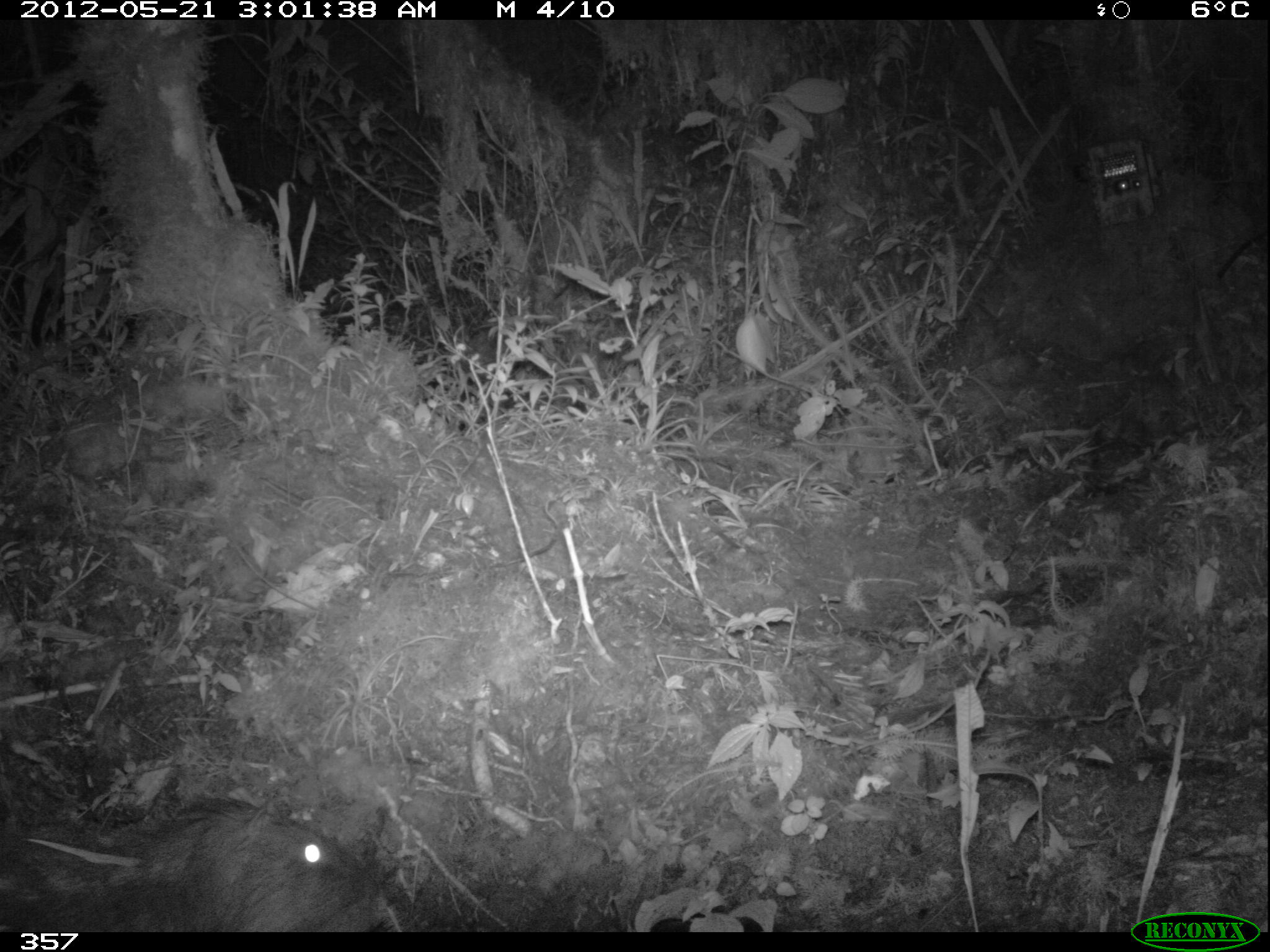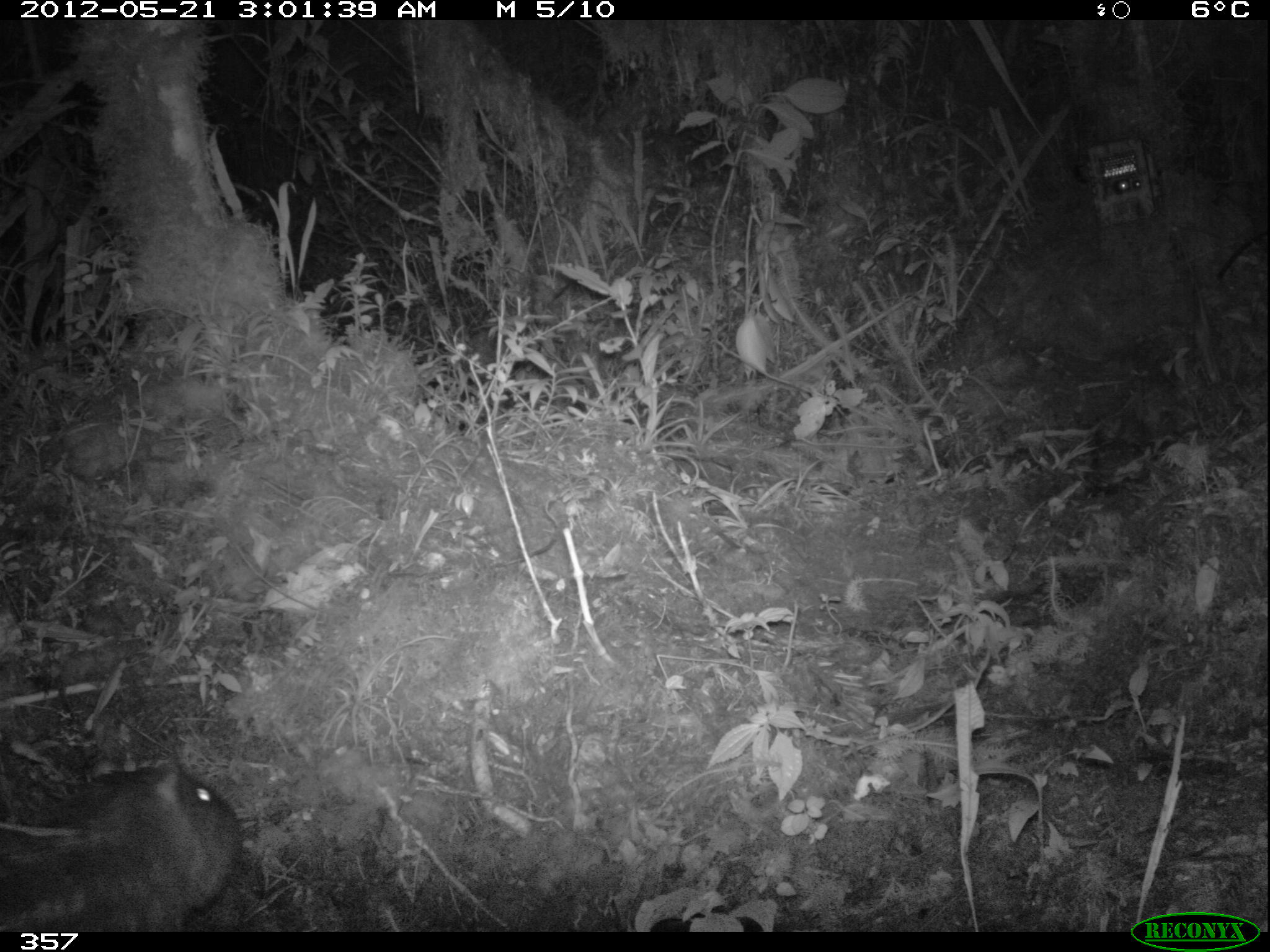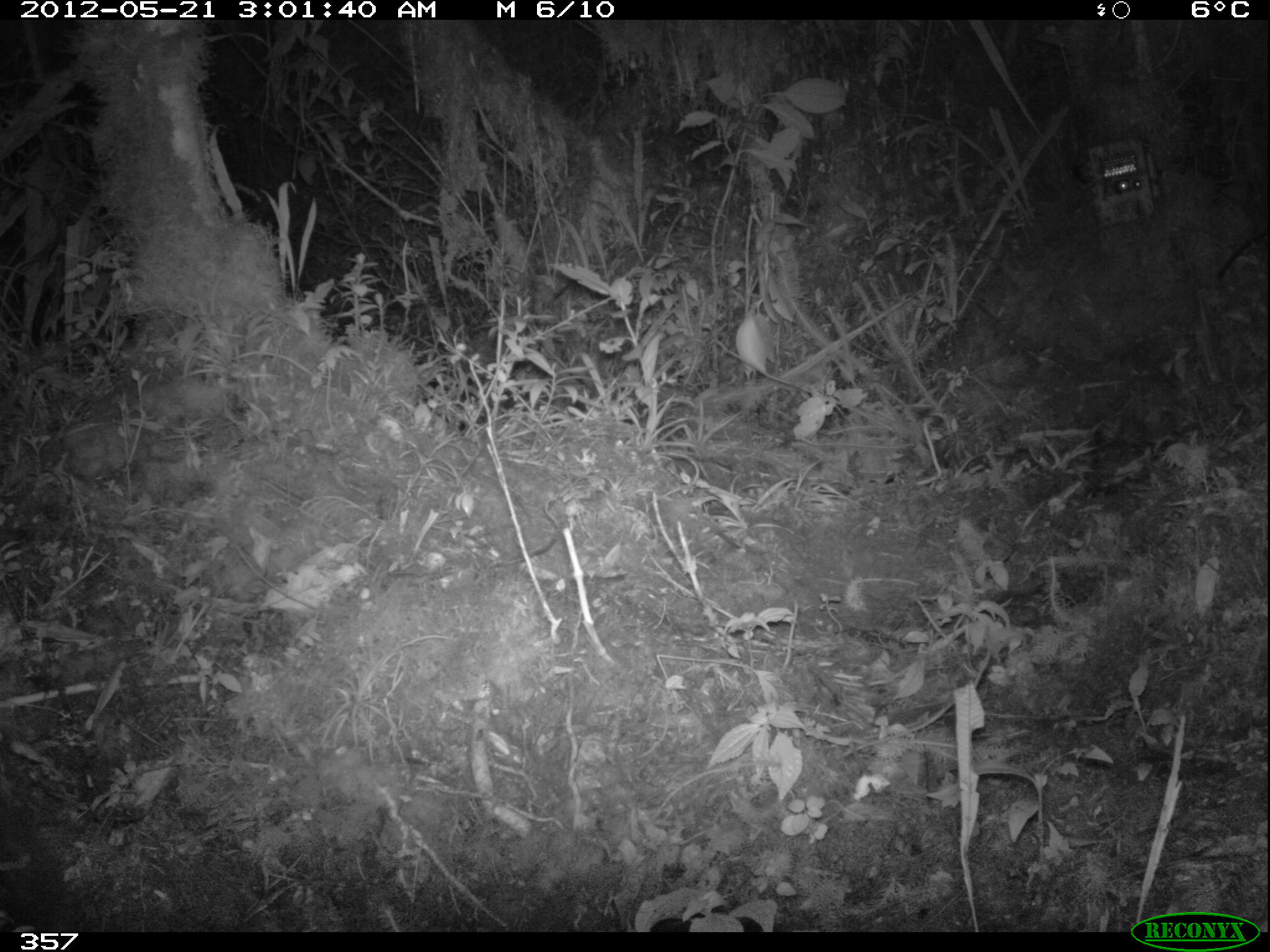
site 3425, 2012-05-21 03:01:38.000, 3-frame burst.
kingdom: Animalia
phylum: Chordata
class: Mammalia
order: Rodentia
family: Cuniculidae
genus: Cuniculus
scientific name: Cuniculus taczanowskii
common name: mountain paca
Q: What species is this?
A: Cuniculus taczanowskii (mountain paca).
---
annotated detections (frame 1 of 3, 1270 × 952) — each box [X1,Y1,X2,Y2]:
cuniculus taczanowskii: [1,801,381,931]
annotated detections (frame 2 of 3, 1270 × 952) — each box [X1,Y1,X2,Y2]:
cuniculus taczanowskii: [0,764,242,931]